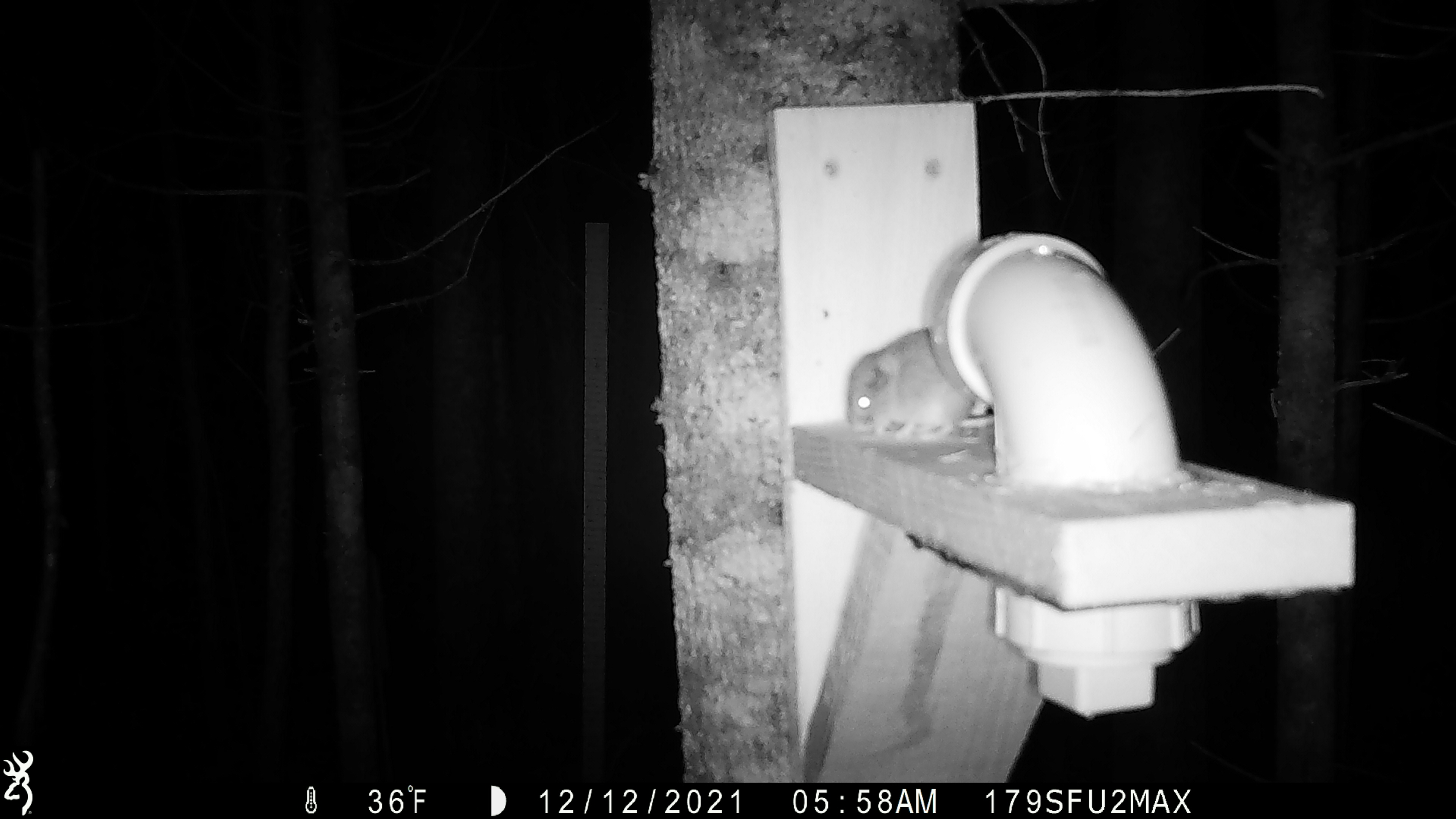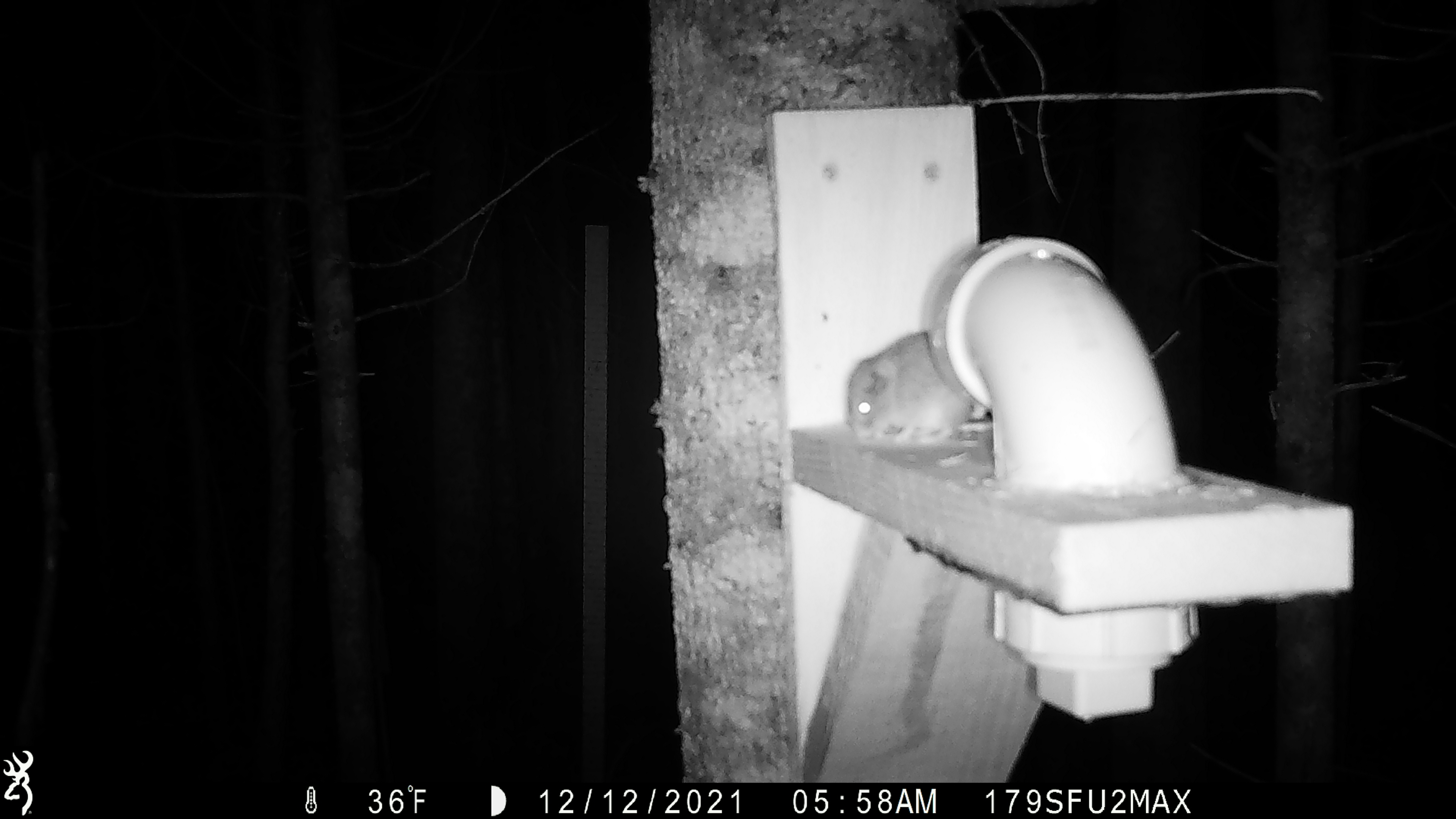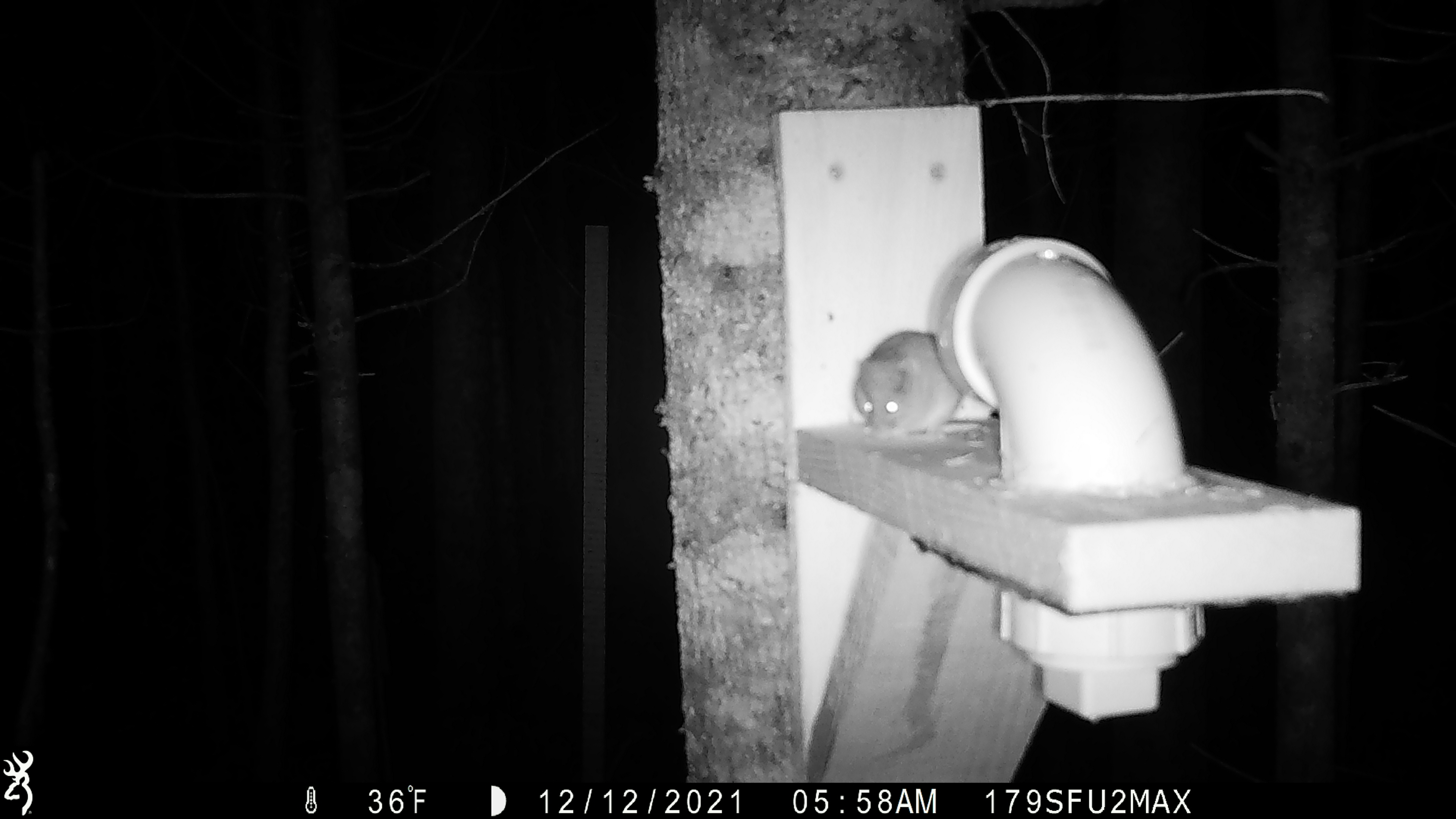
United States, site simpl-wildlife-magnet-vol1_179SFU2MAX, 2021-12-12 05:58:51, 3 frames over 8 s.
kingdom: Animalia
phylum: Chordata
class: Mammalia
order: Rodentia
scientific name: Rodentia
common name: mouse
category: mouse sp.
Mouse sp. (mouse) (Rodentia).